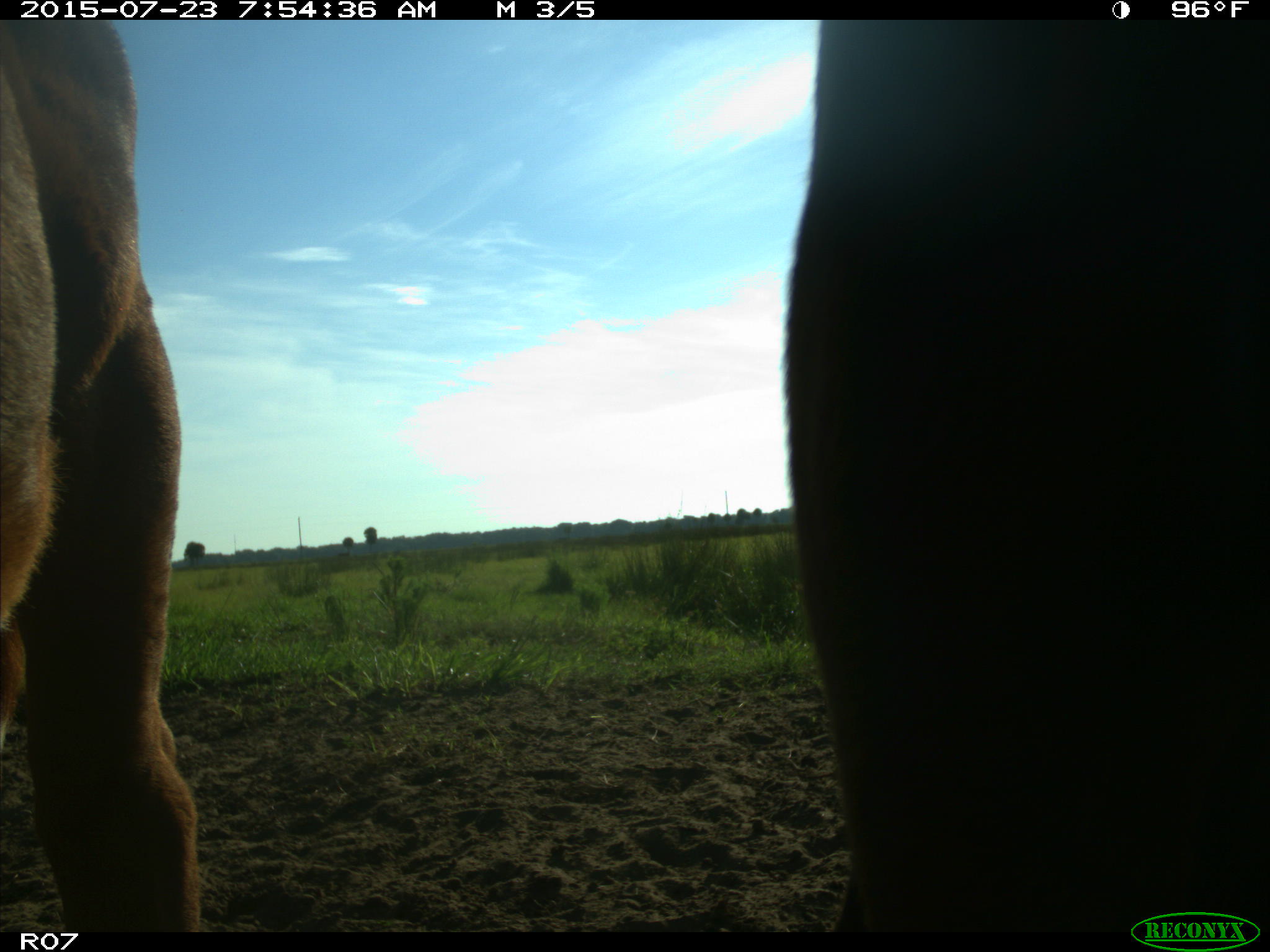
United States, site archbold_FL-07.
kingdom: Animalia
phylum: Chordata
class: Mammalia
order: Artiodactyla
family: Bovidae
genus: Bos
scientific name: Bos taurus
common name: domestic cow